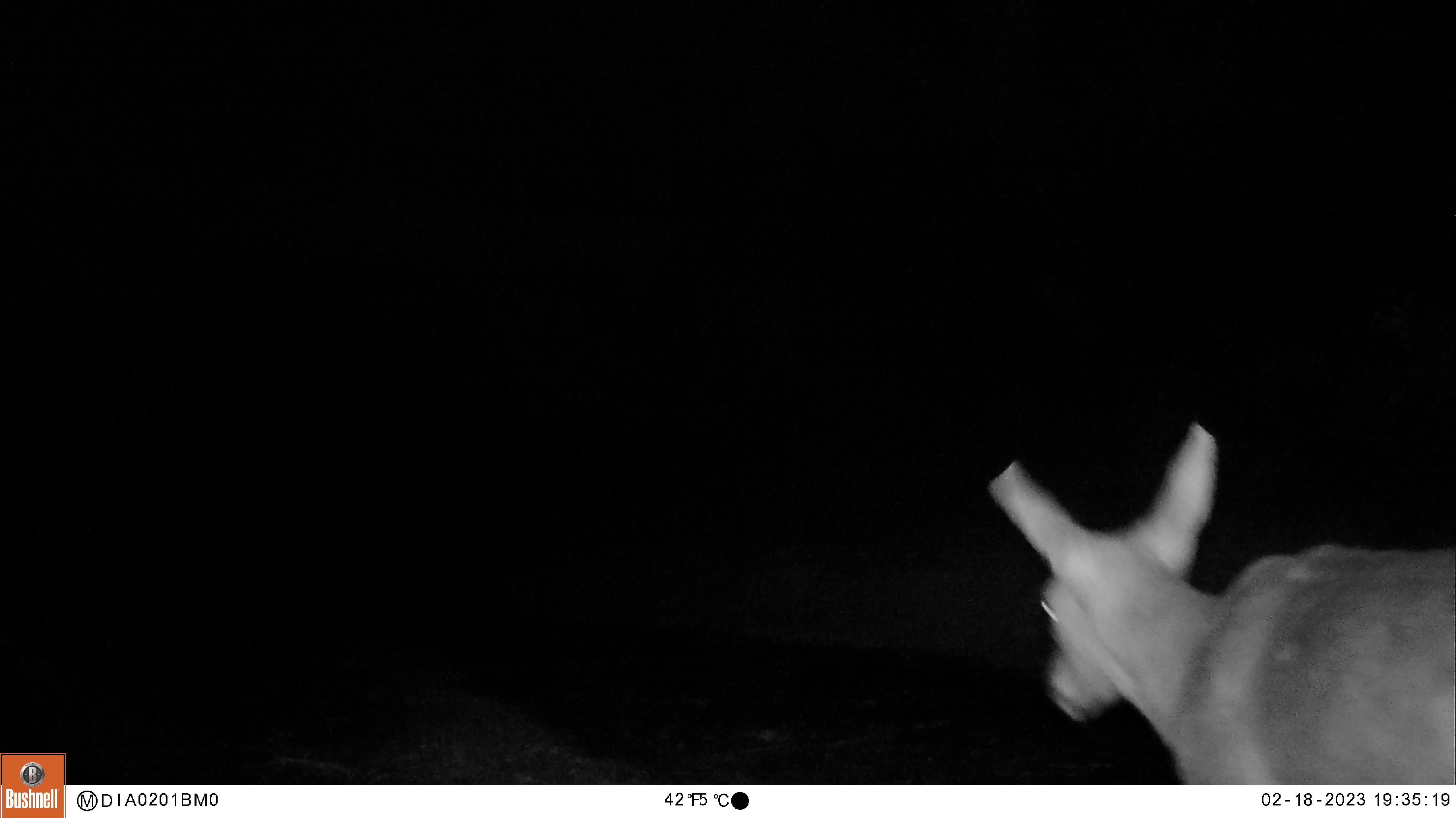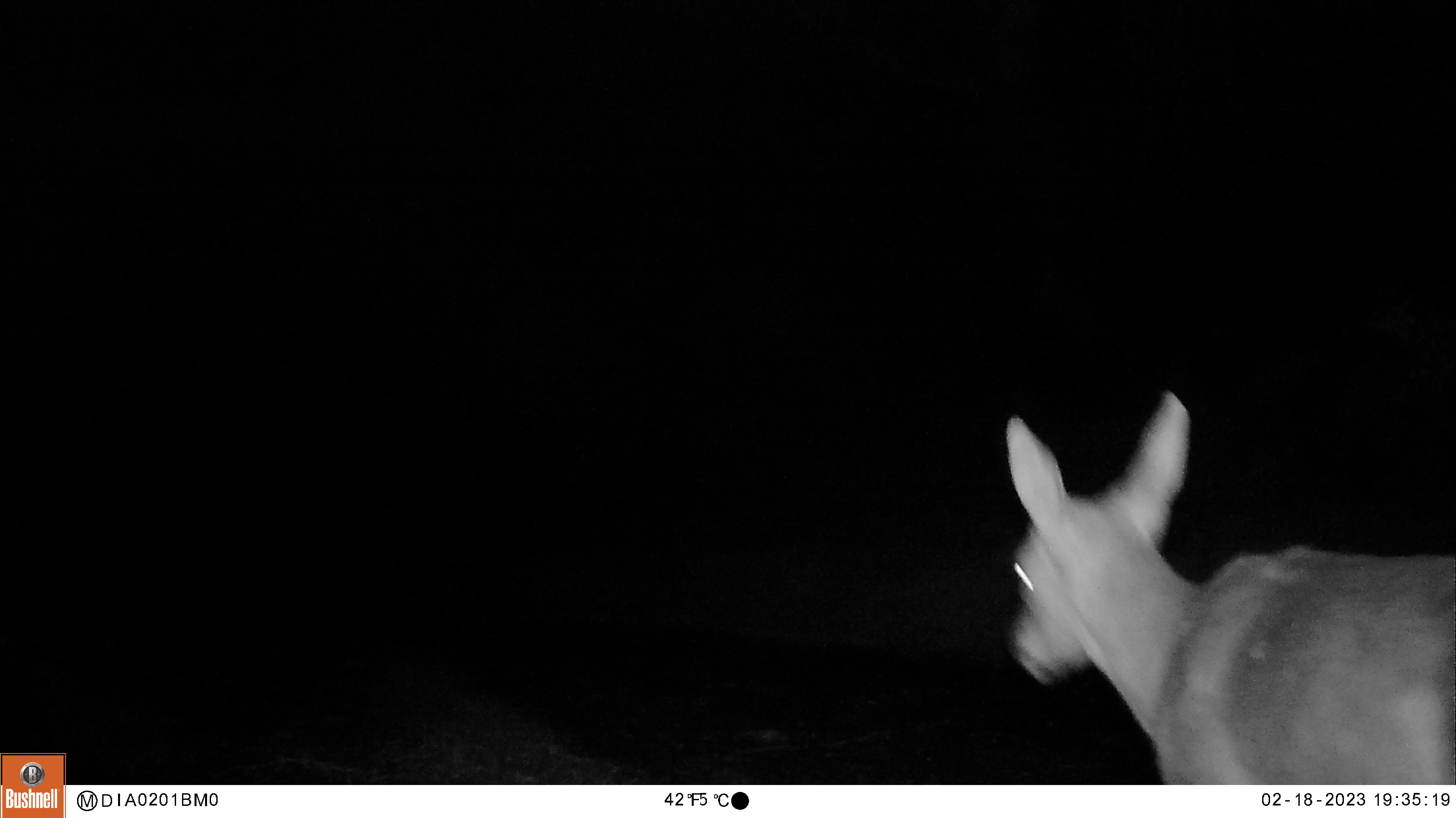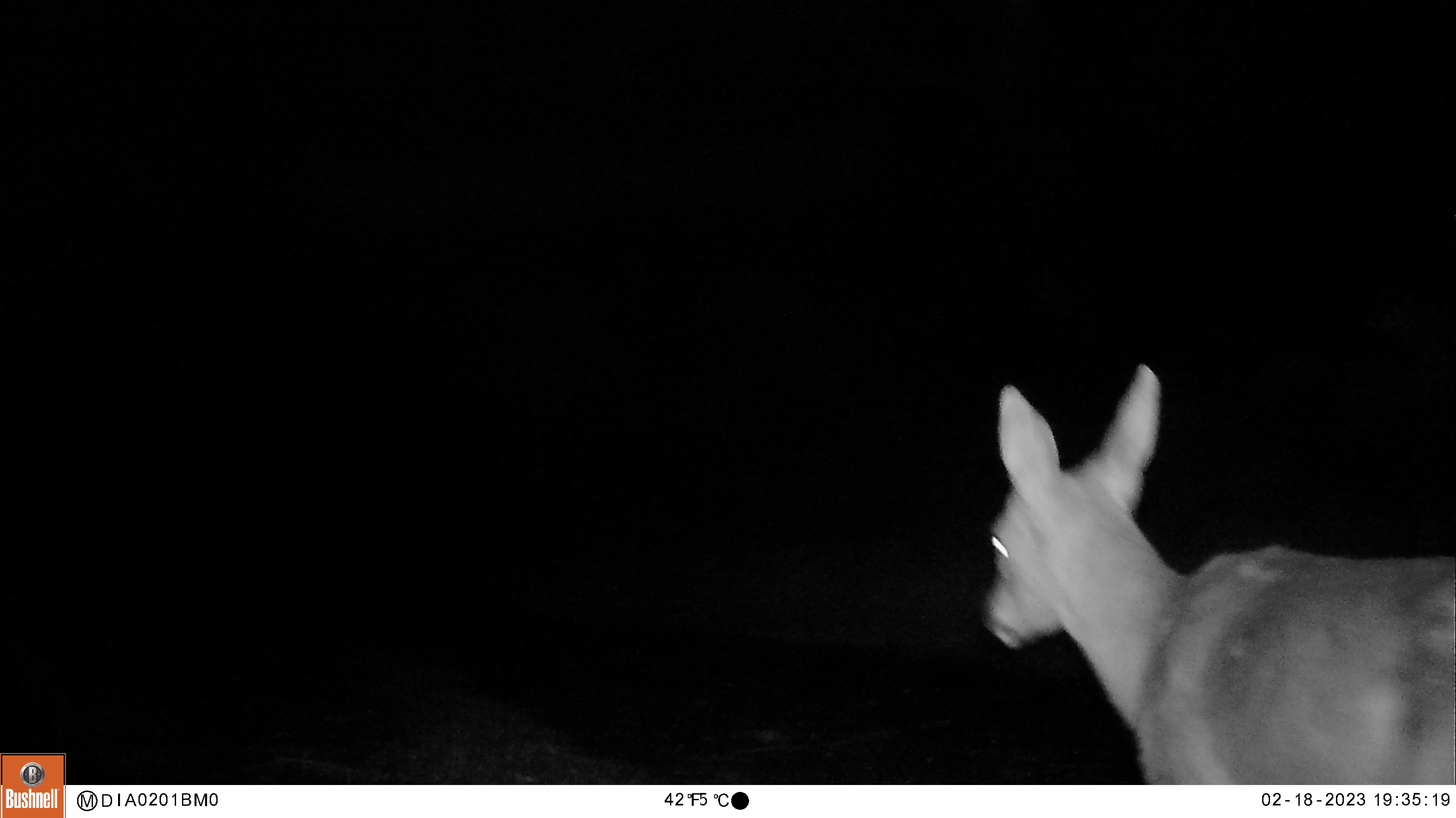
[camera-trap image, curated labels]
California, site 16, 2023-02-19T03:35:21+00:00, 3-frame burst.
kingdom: Animalia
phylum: Chordata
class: Mammalia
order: Artiodactyla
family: Cervidae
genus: Odocoileus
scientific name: Odocoileus hemionus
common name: mule deer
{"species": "mule deer (Odocoileus hemionus)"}